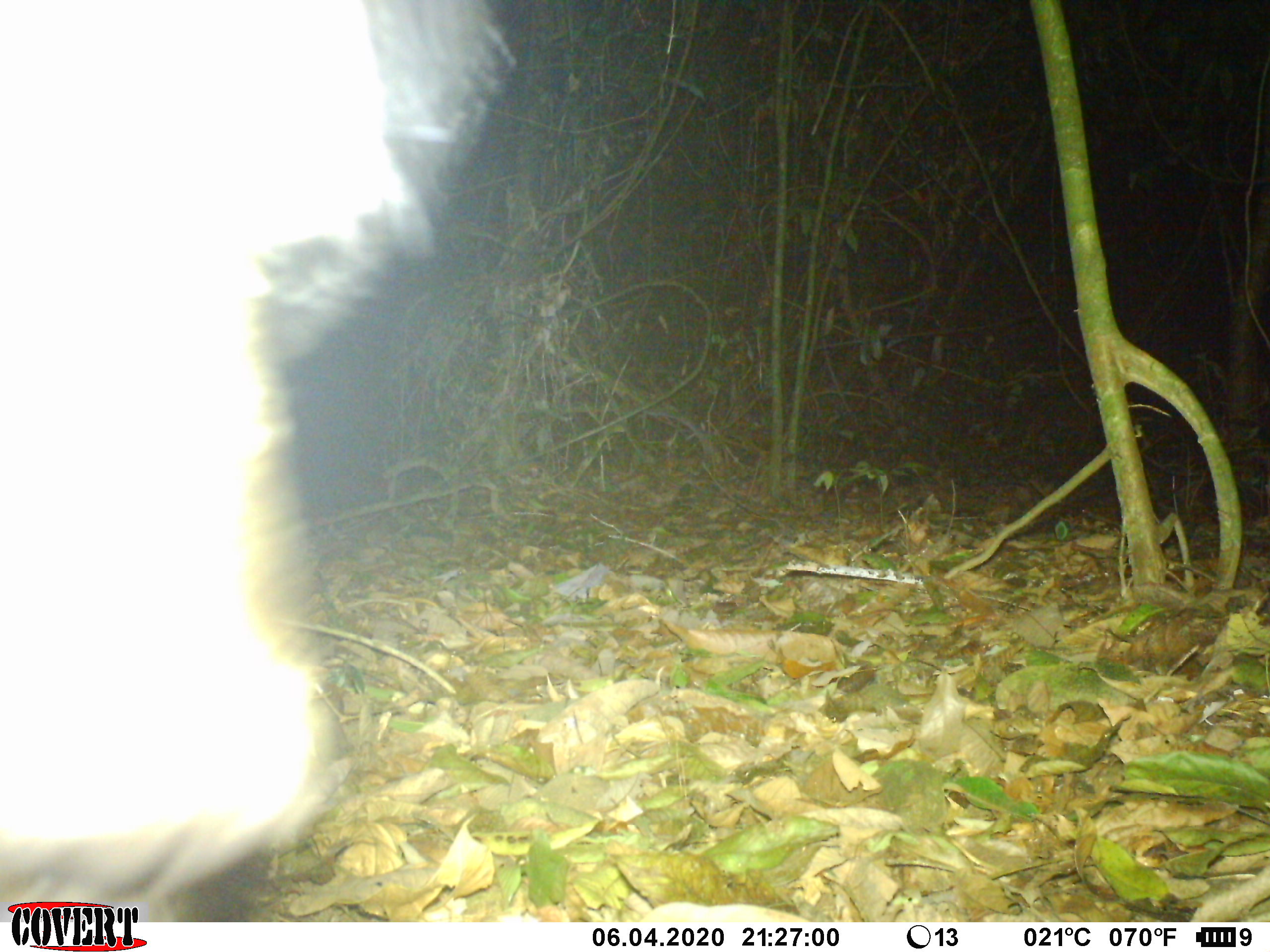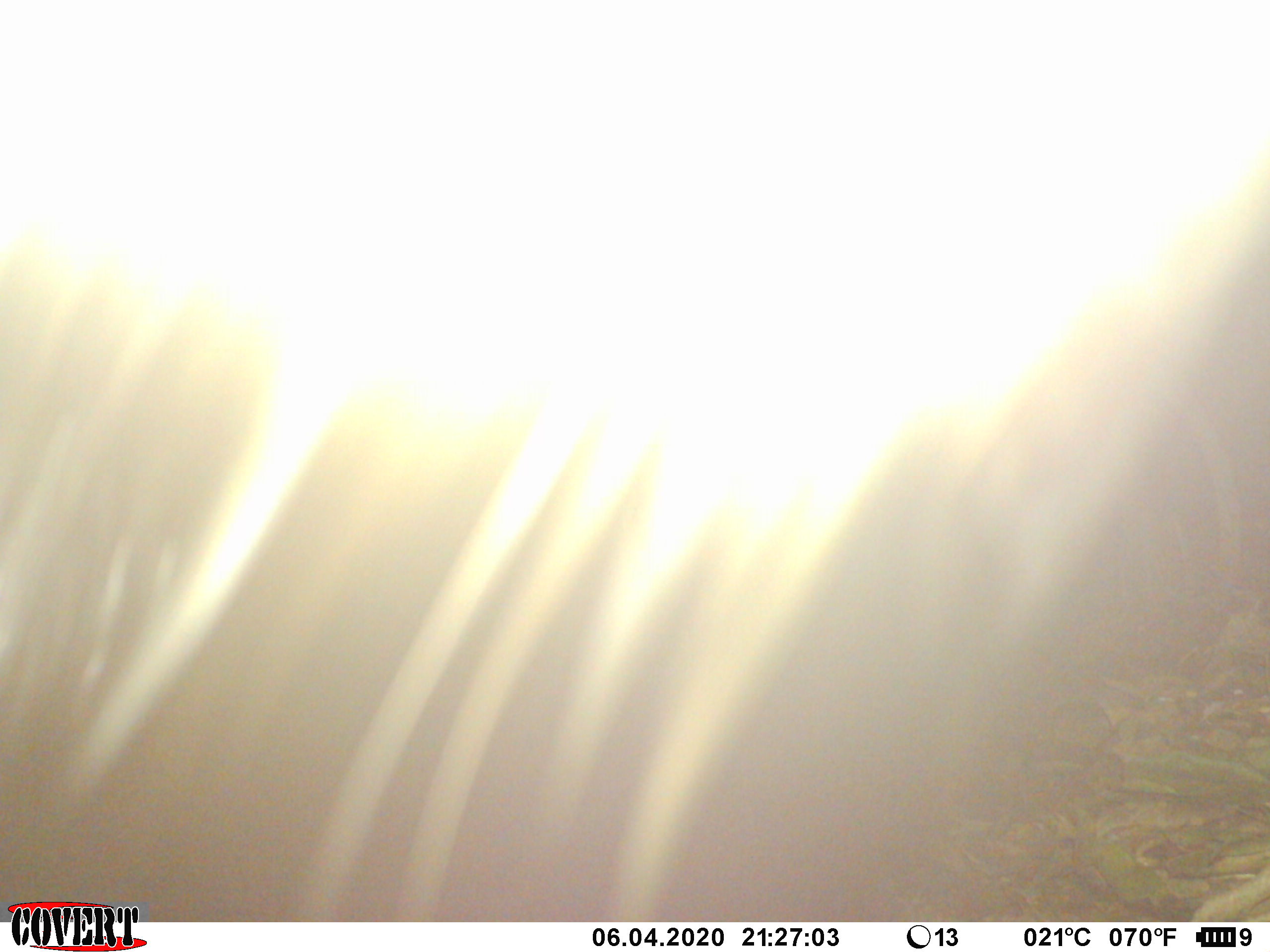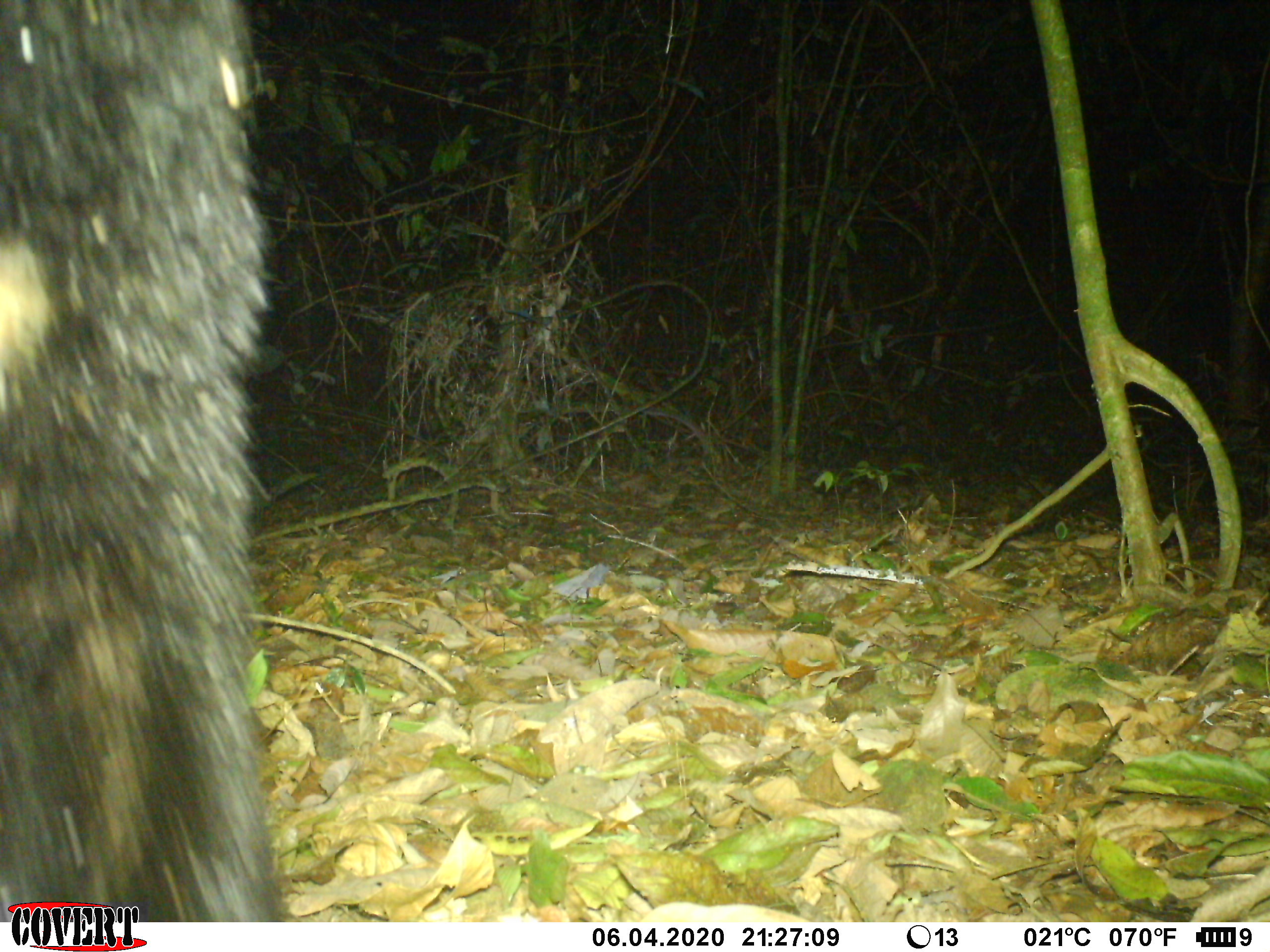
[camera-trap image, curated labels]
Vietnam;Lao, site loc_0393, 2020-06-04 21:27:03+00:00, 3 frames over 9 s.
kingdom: Animalia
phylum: Chordata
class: Mammalia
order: Carnivora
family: Ursidae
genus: Ursus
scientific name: Ursus thibetanus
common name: asian black bear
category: asiatic black bear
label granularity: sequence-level